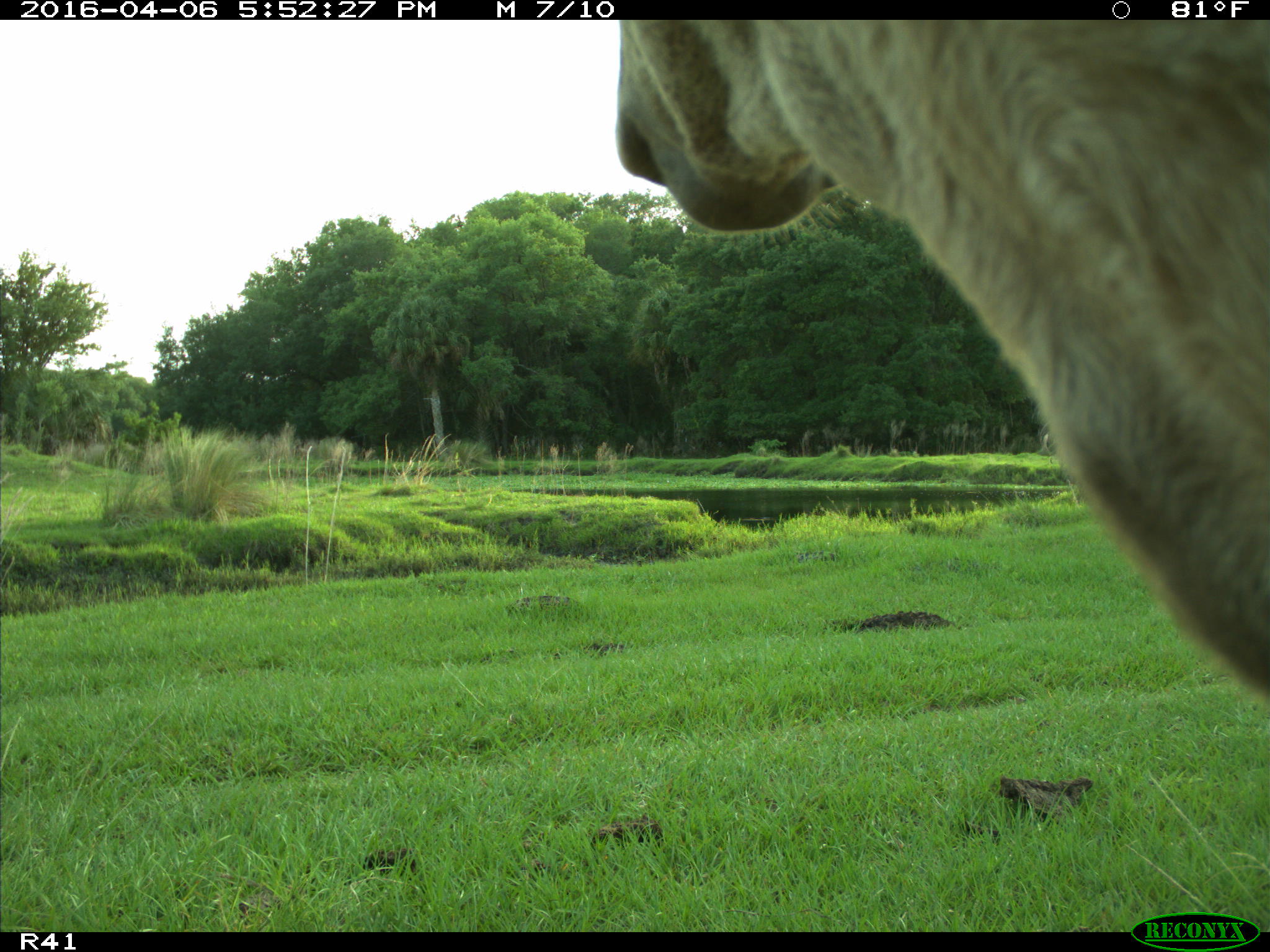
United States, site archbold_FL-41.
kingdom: Animalia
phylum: Chordata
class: Mammalia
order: Artiodactyla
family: Bovidae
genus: Bos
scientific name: Bos taurus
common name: domestic cow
Bos taurus (domestic cow).